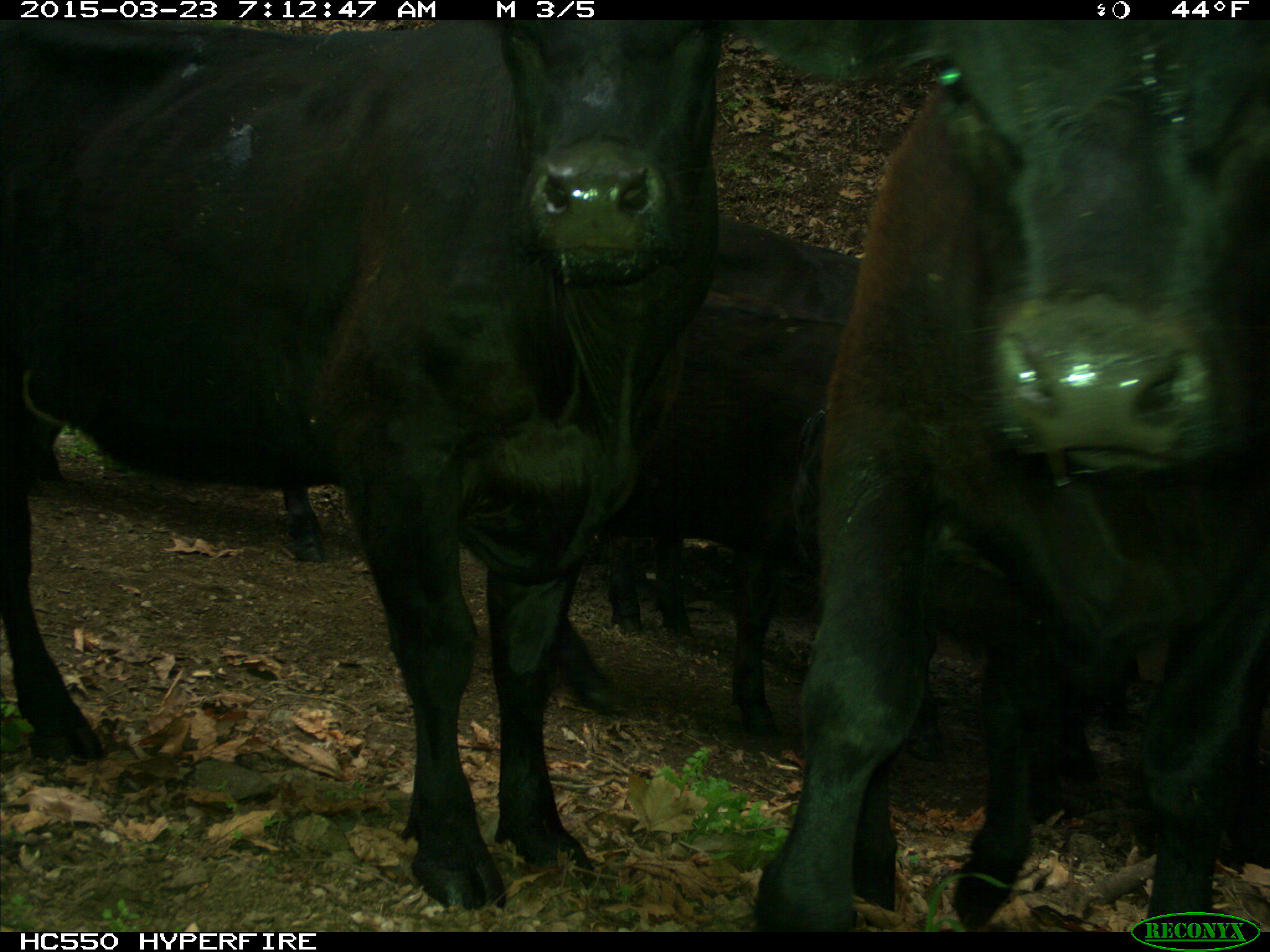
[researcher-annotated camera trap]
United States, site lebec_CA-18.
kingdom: Animalia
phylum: Chordata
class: Mammalia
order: Artiodactyla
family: Bovidae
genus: Bos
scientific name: Bos taurus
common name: domestic cow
Bos taurus (domestic cow).